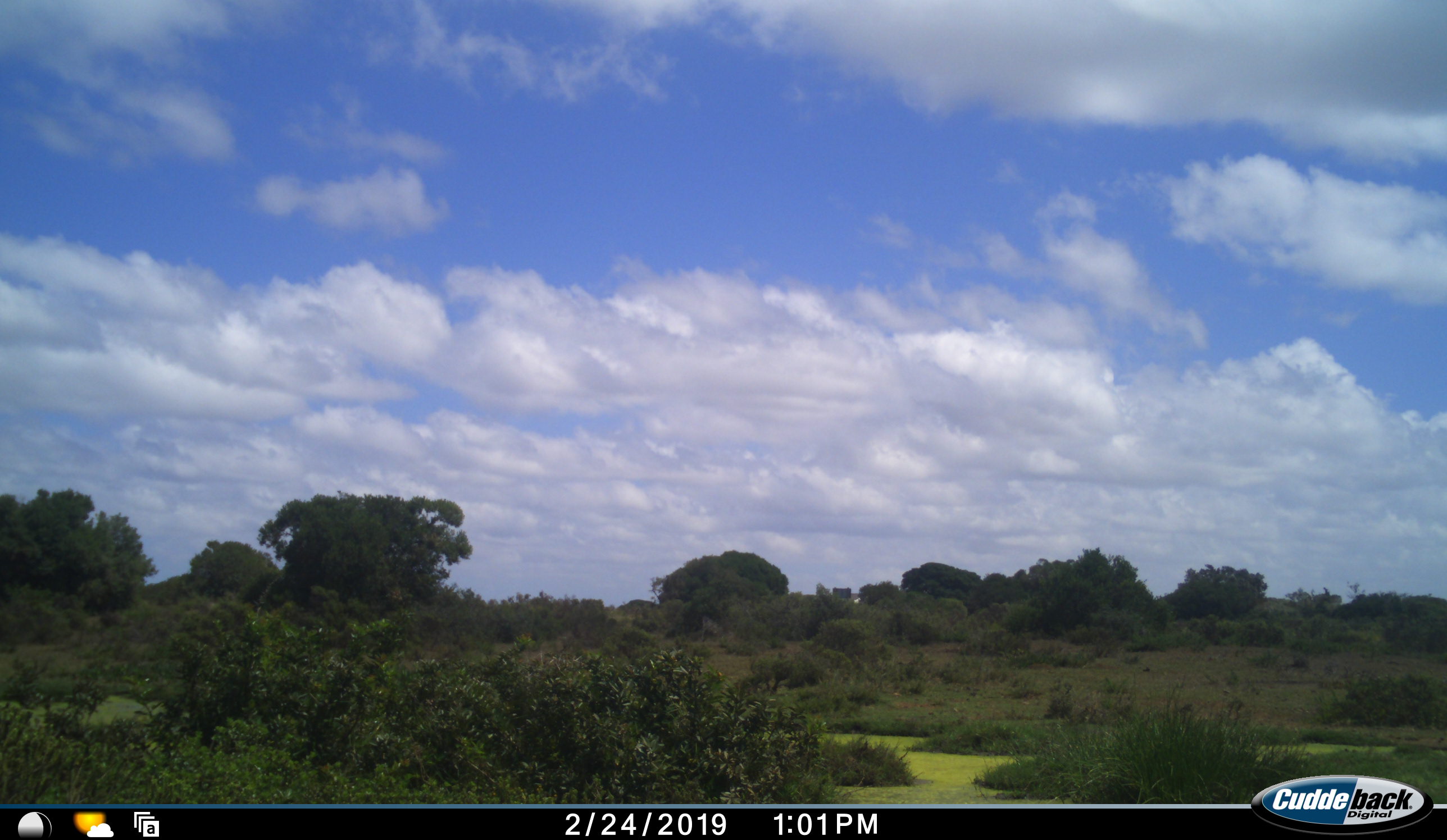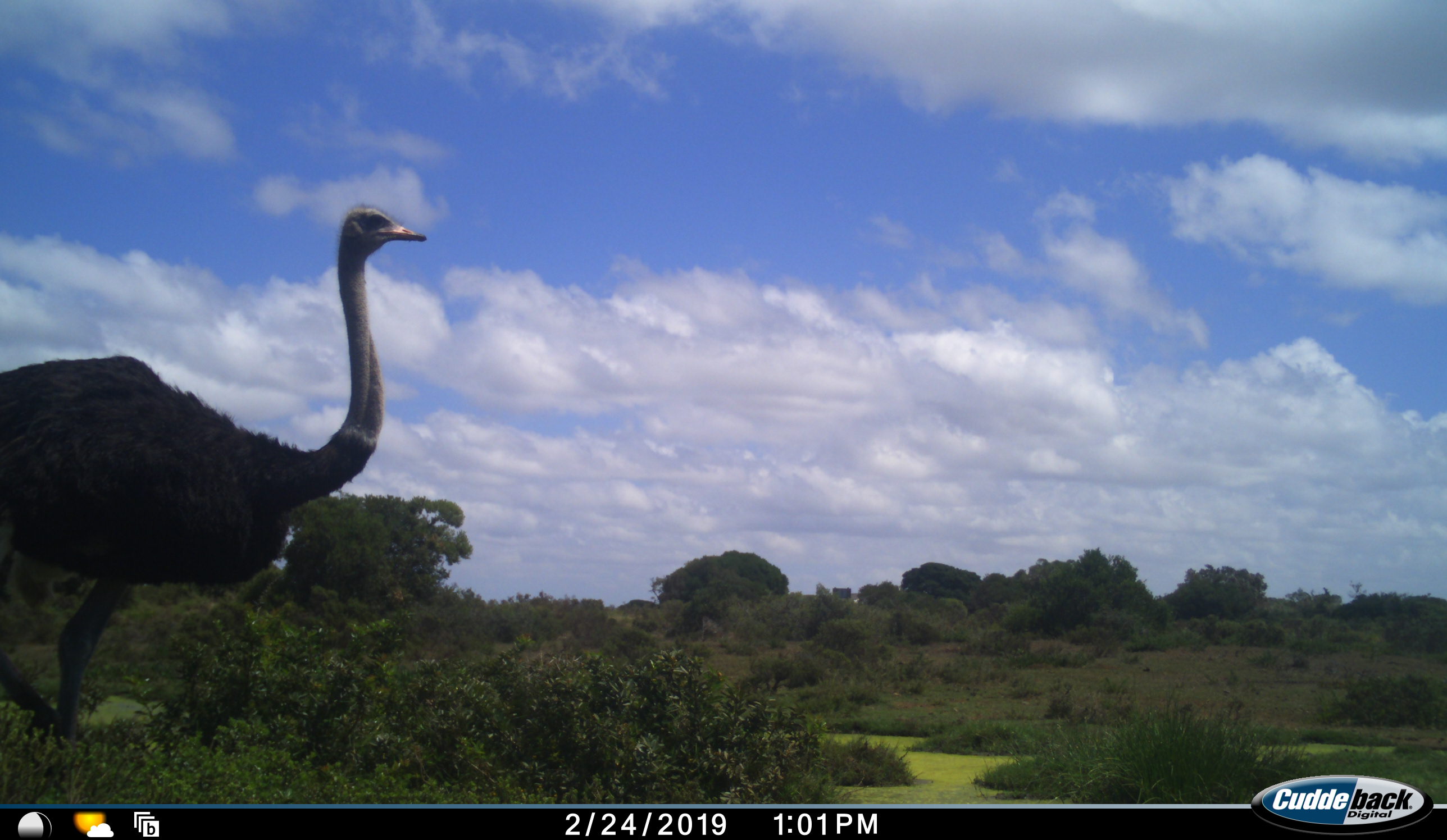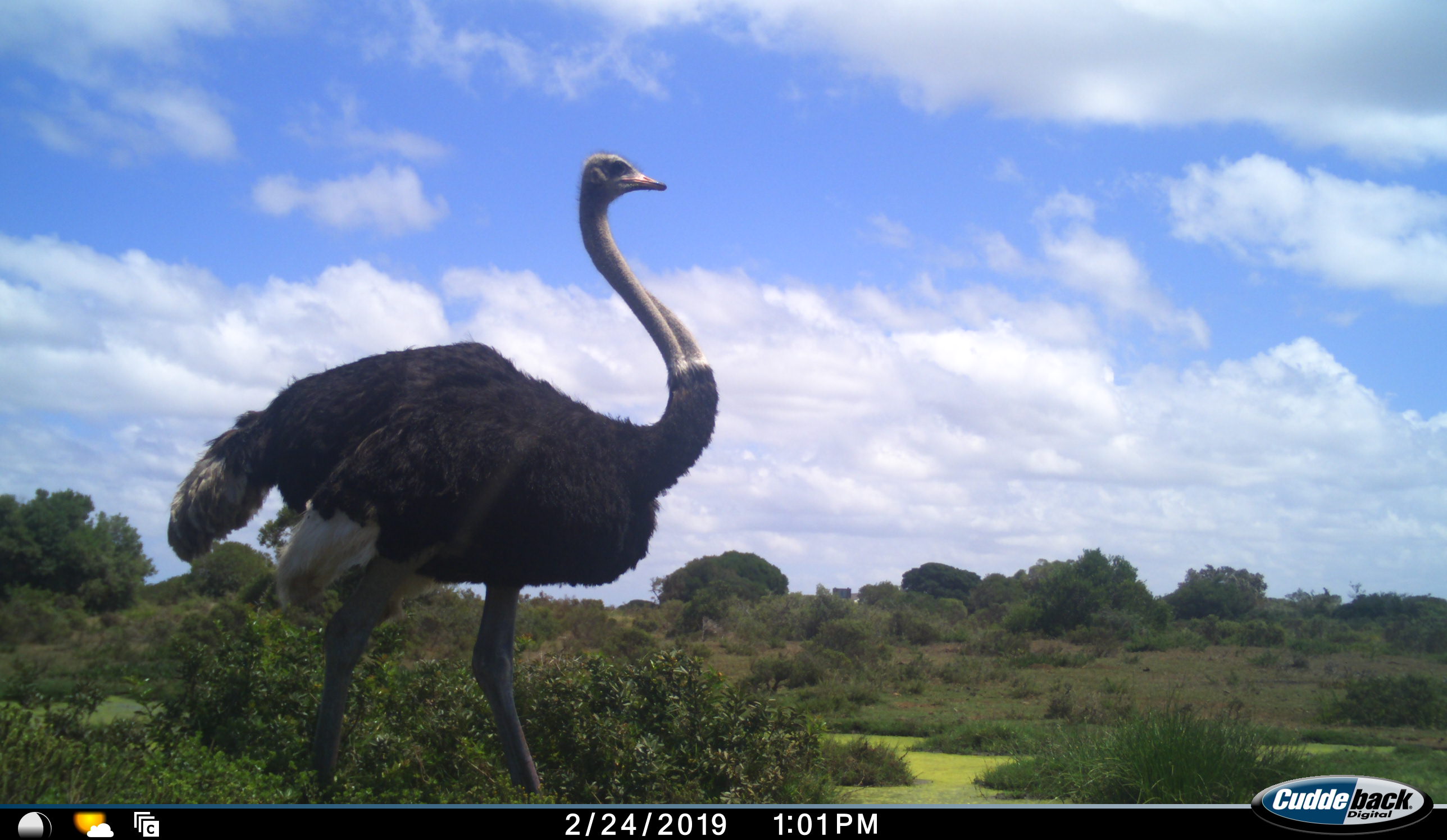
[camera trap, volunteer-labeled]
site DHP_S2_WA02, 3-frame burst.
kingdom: Animalia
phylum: Chordata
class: Aves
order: Struthioniformes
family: Struthionidae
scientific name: Struthionidae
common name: ostrich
Ostrich (Struthionidae), count 1. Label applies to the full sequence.